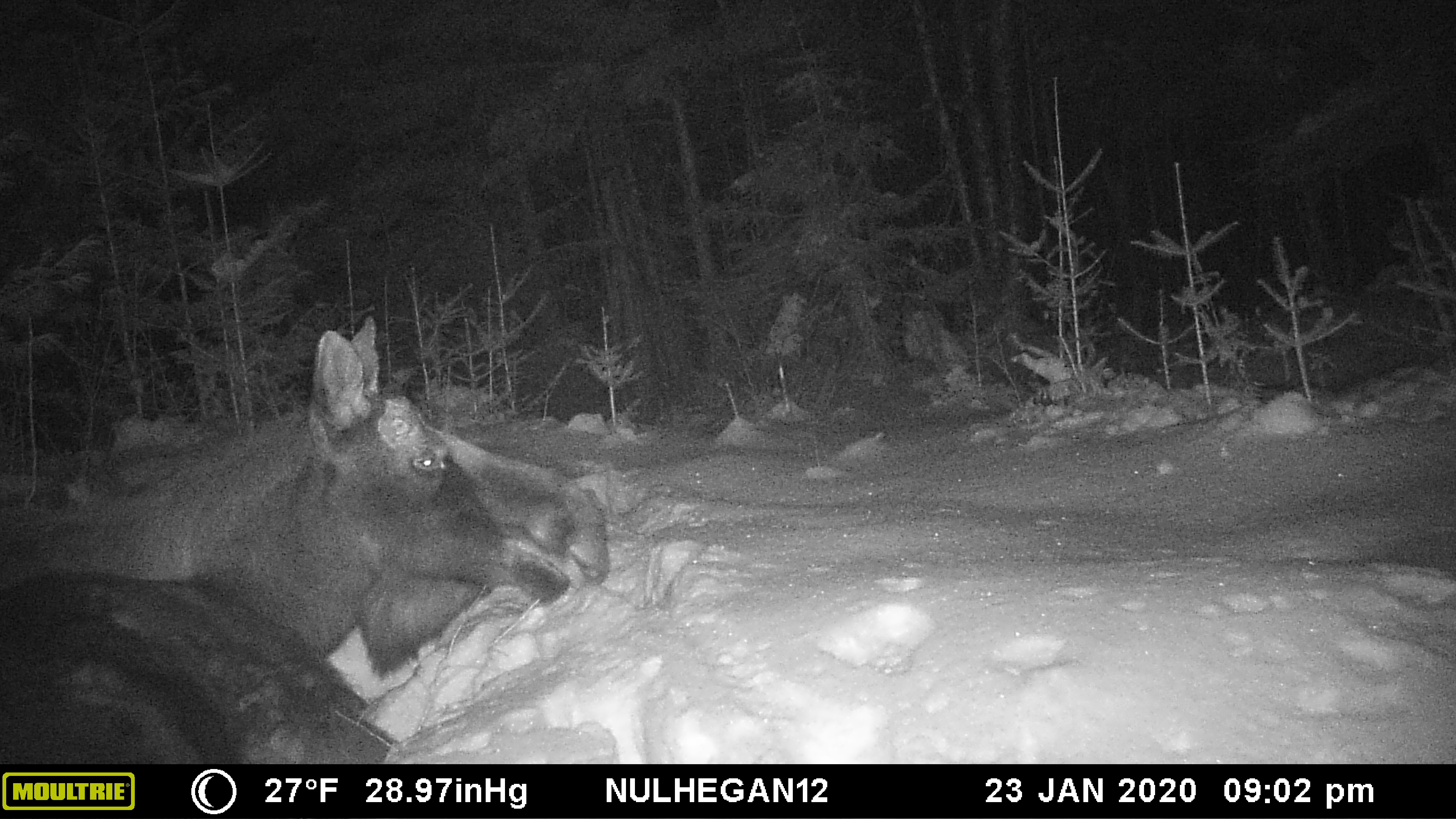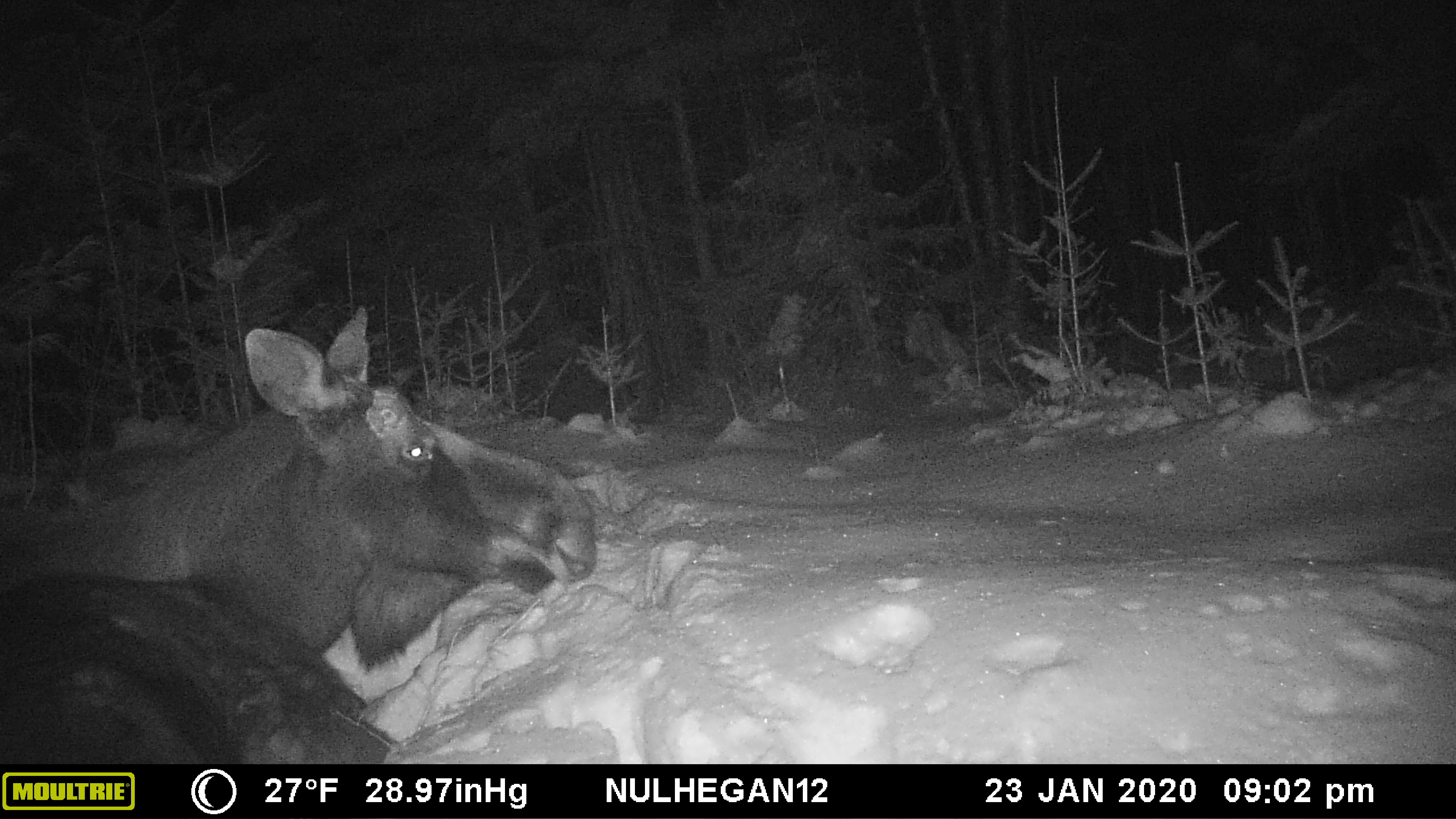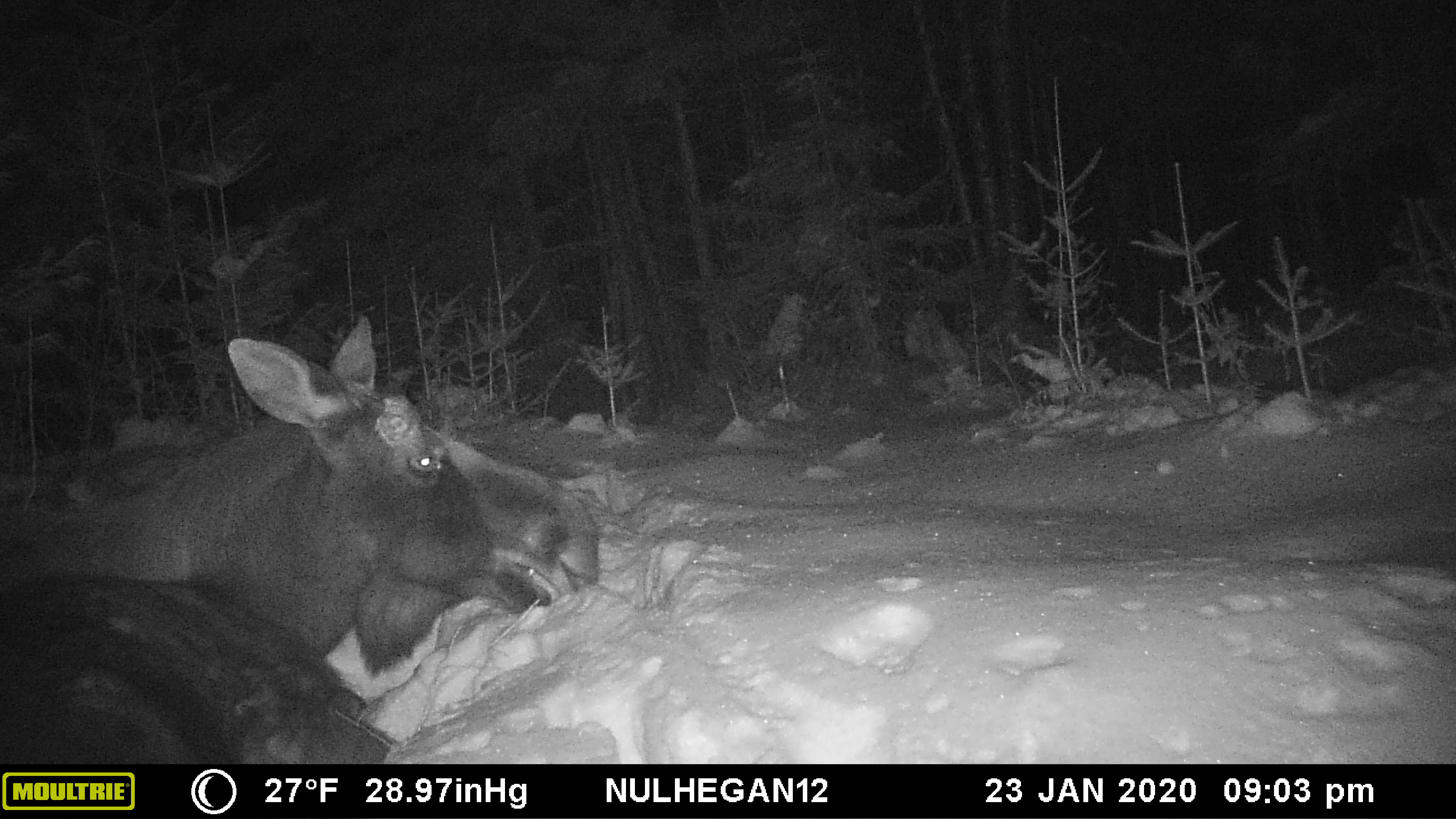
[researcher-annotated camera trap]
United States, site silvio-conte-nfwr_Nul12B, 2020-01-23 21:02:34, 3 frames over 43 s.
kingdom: Animalia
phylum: Chordata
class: Mammalia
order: Artiodactyla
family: Cervidae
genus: Alces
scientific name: Alces alces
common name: moose